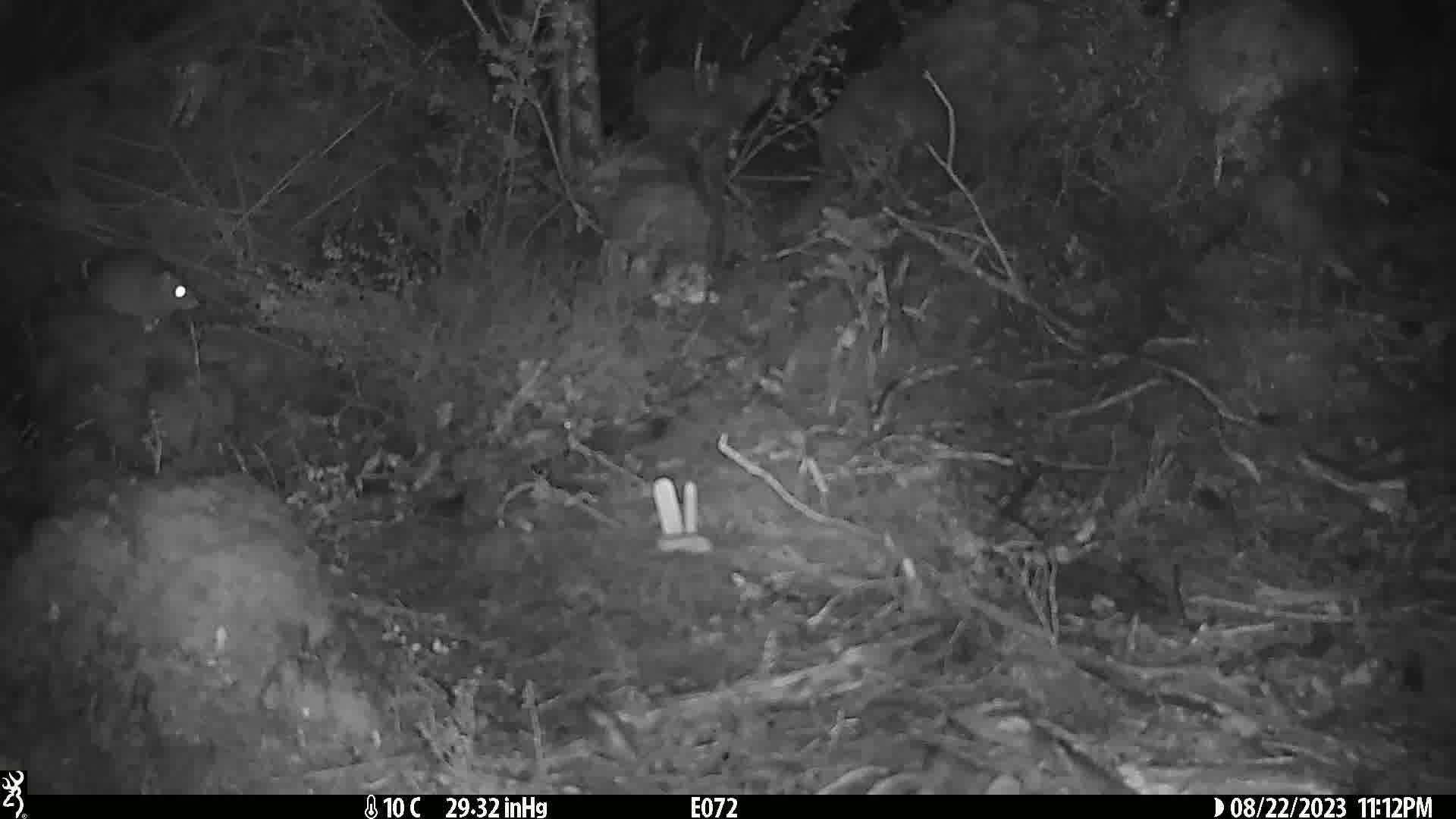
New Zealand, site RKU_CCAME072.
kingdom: Animalia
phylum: Chordata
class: Mammalia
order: Rodentia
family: Muridae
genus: Rattus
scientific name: Rattus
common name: rat